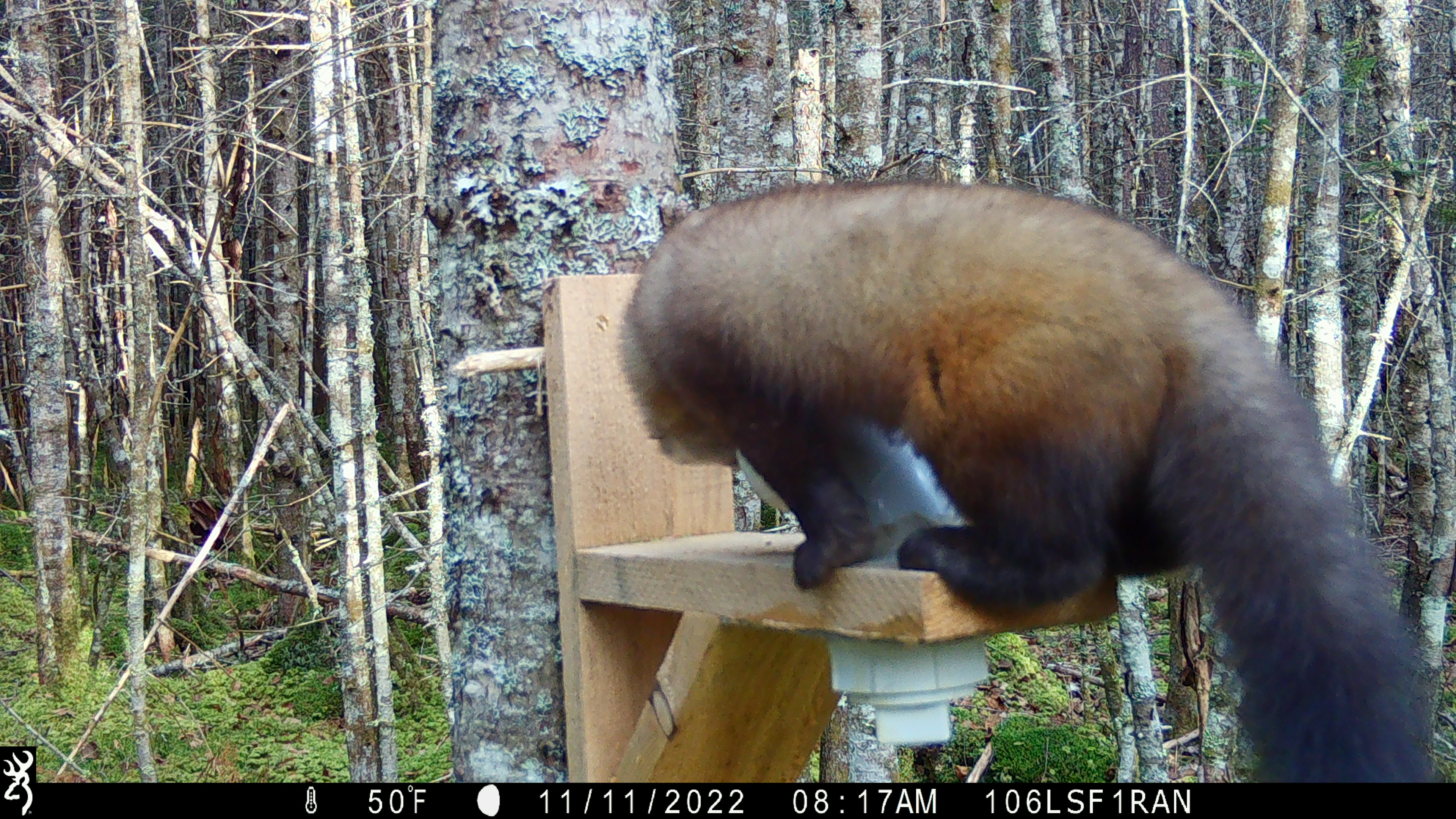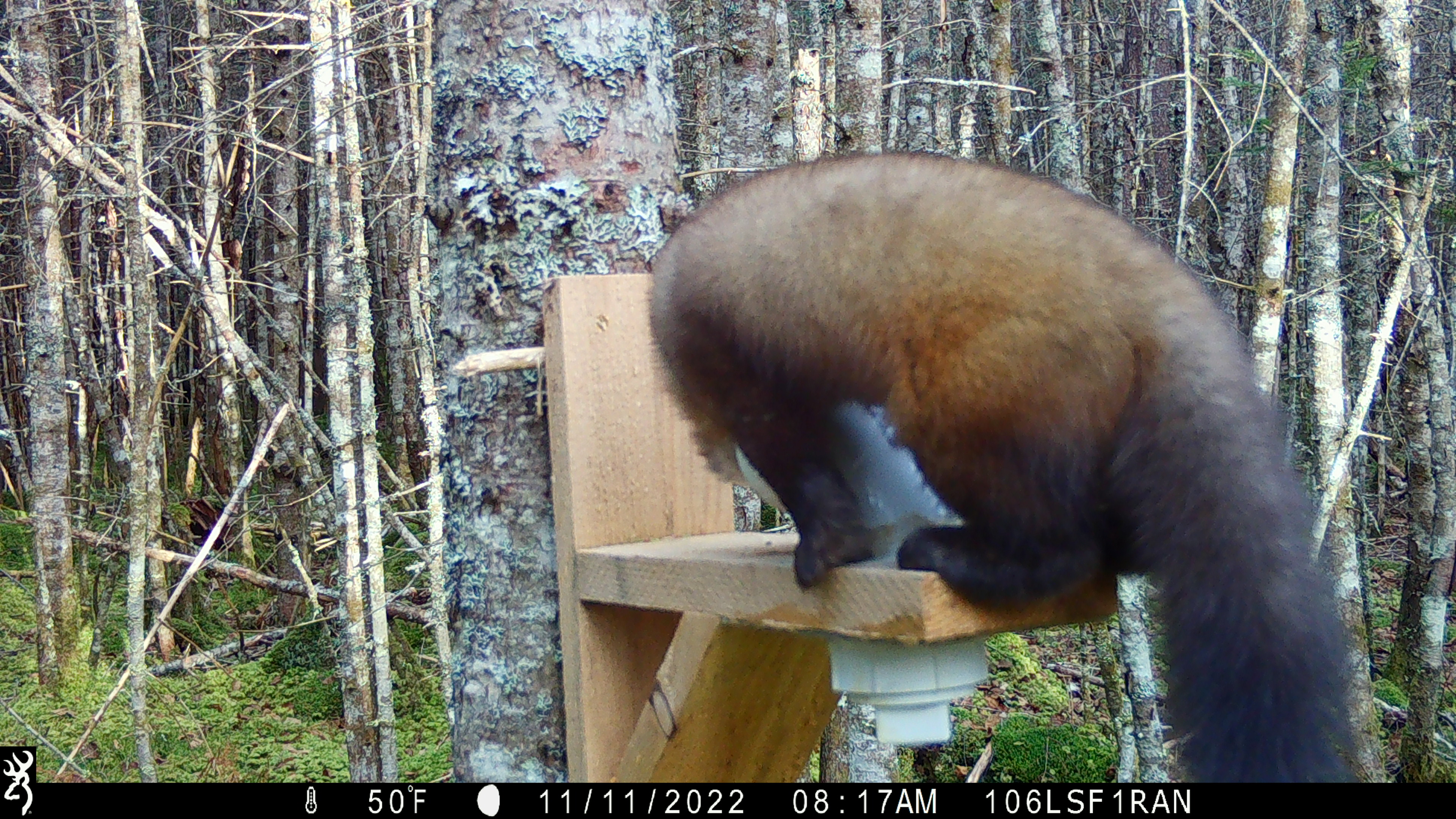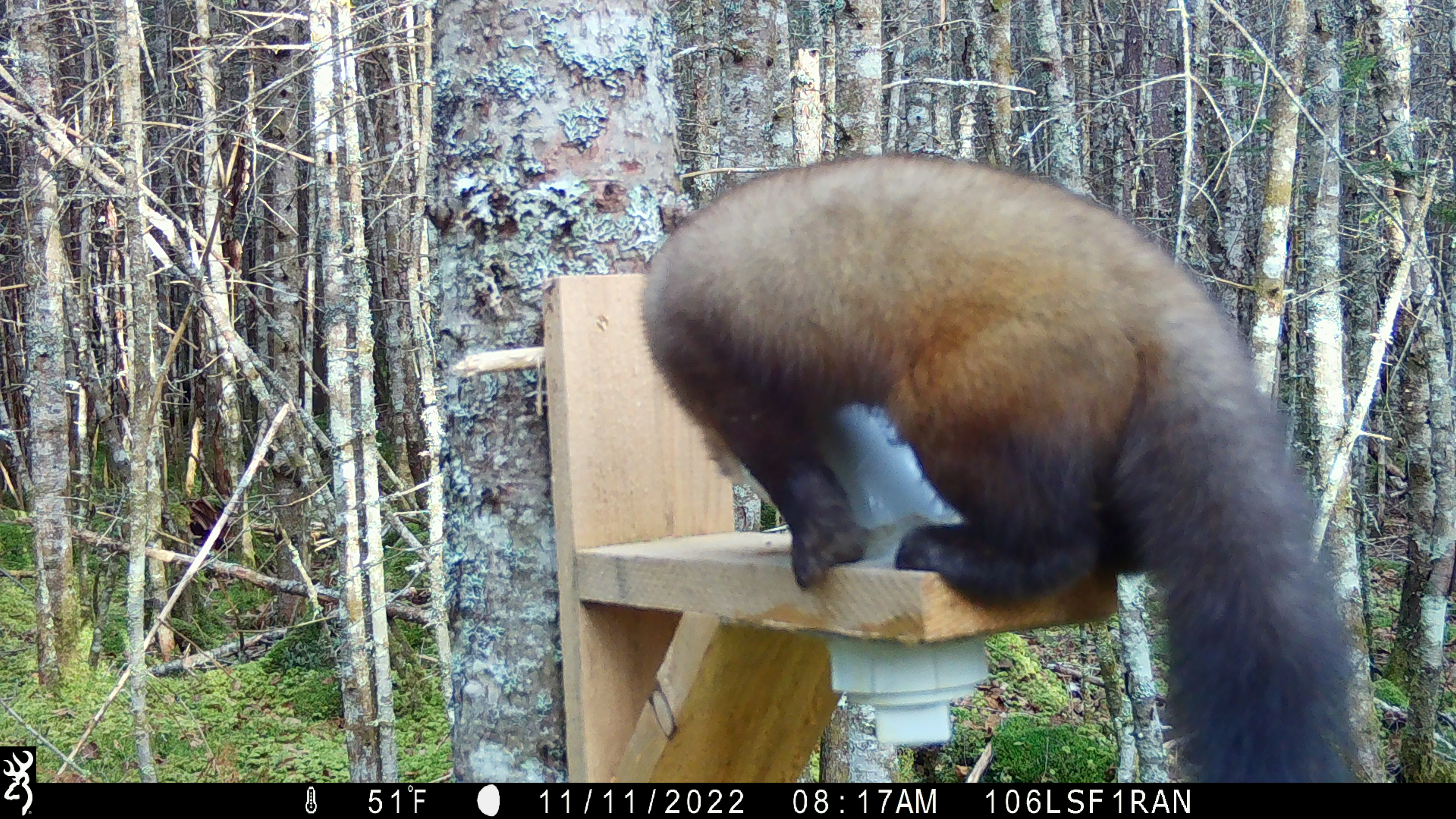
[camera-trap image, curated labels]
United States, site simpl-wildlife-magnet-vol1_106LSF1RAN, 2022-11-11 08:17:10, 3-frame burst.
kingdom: Animalia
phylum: Chordata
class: Mammalia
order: Carnivora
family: Mustelidae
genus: Martes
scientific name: Martes americana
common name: american marten